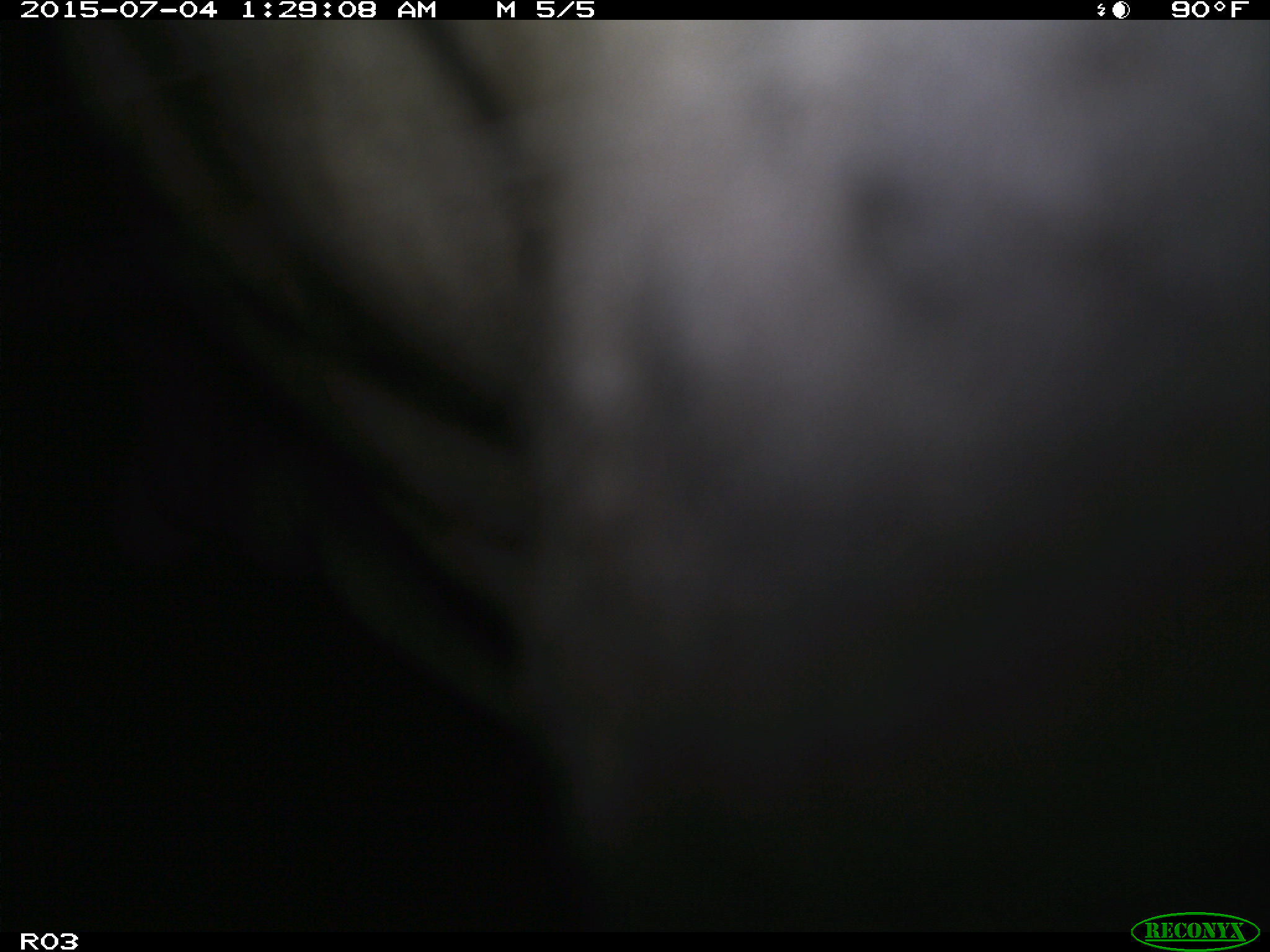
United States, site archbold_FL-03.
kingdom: Animalia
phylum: Chordata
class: Mammalia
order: Artiodactyla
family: Bovidae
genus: Bos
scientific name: Bos taurus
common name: domestic cow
Bos taurus (domestic cow).